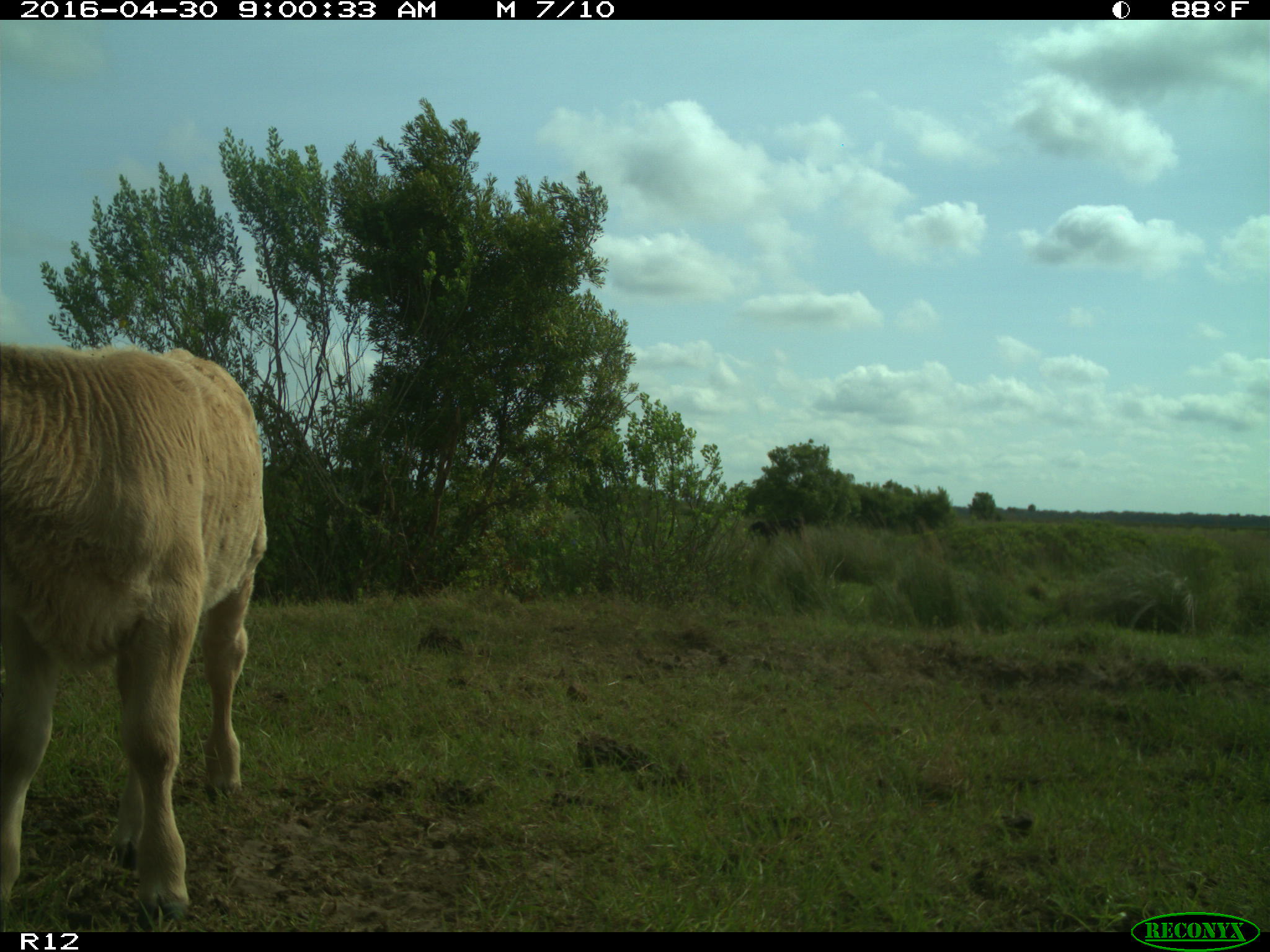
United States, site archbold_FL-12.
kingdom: Animalia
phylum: Chordata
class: Mammalia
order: Artiodactyla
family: Bovidae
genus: Bos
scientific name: Bos taurus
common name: domestic cow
Bos taurus (domestic cow).